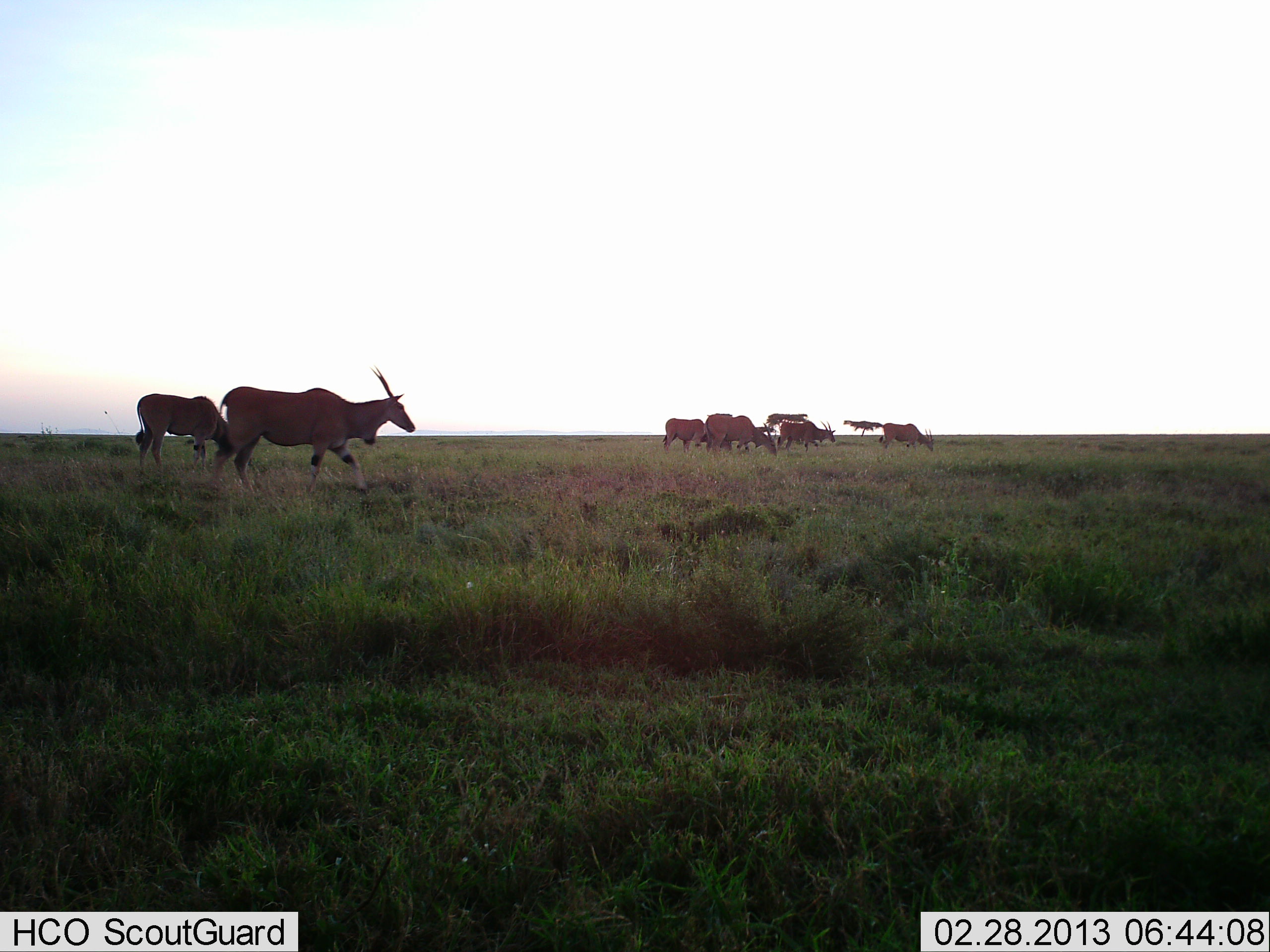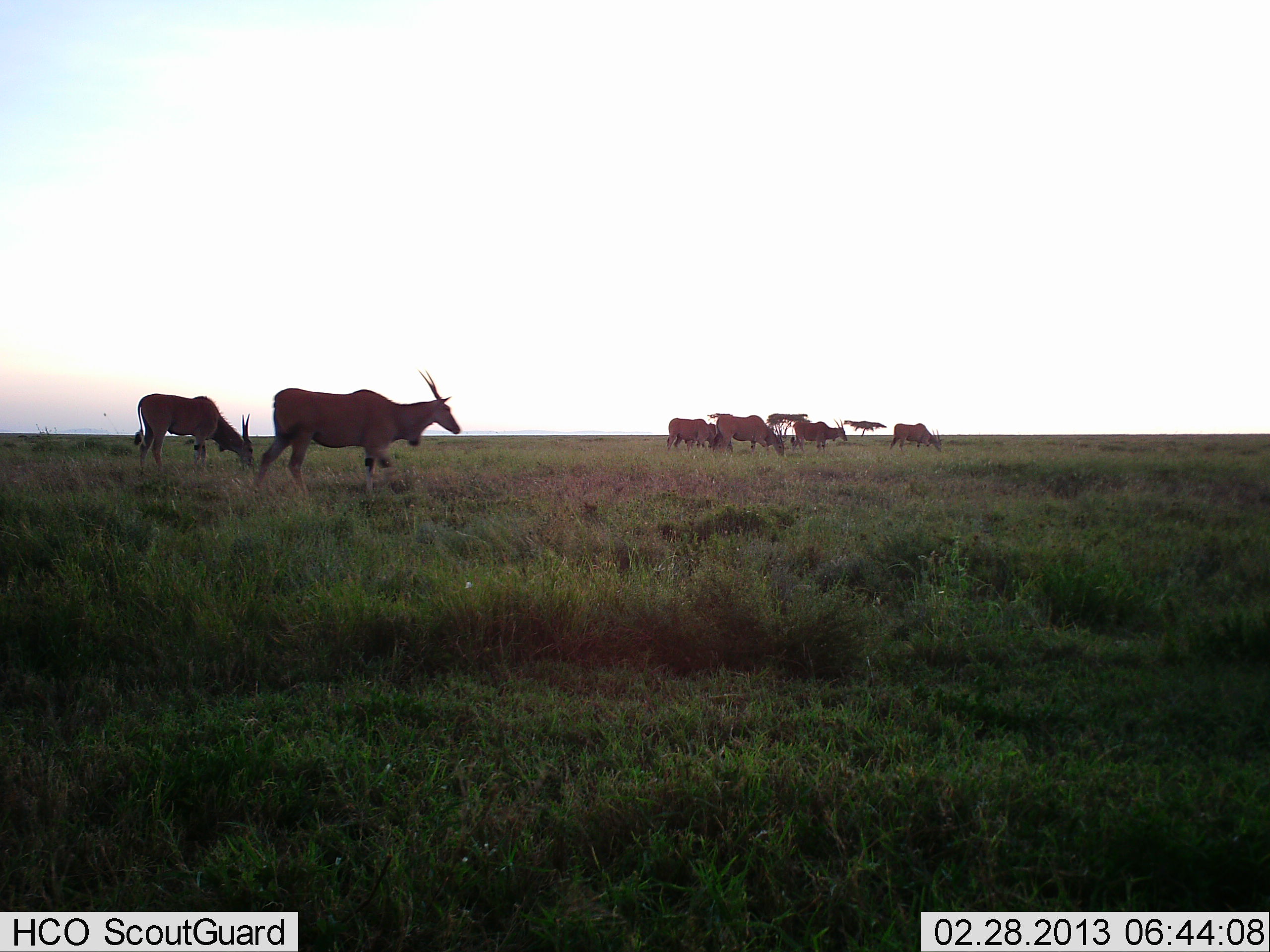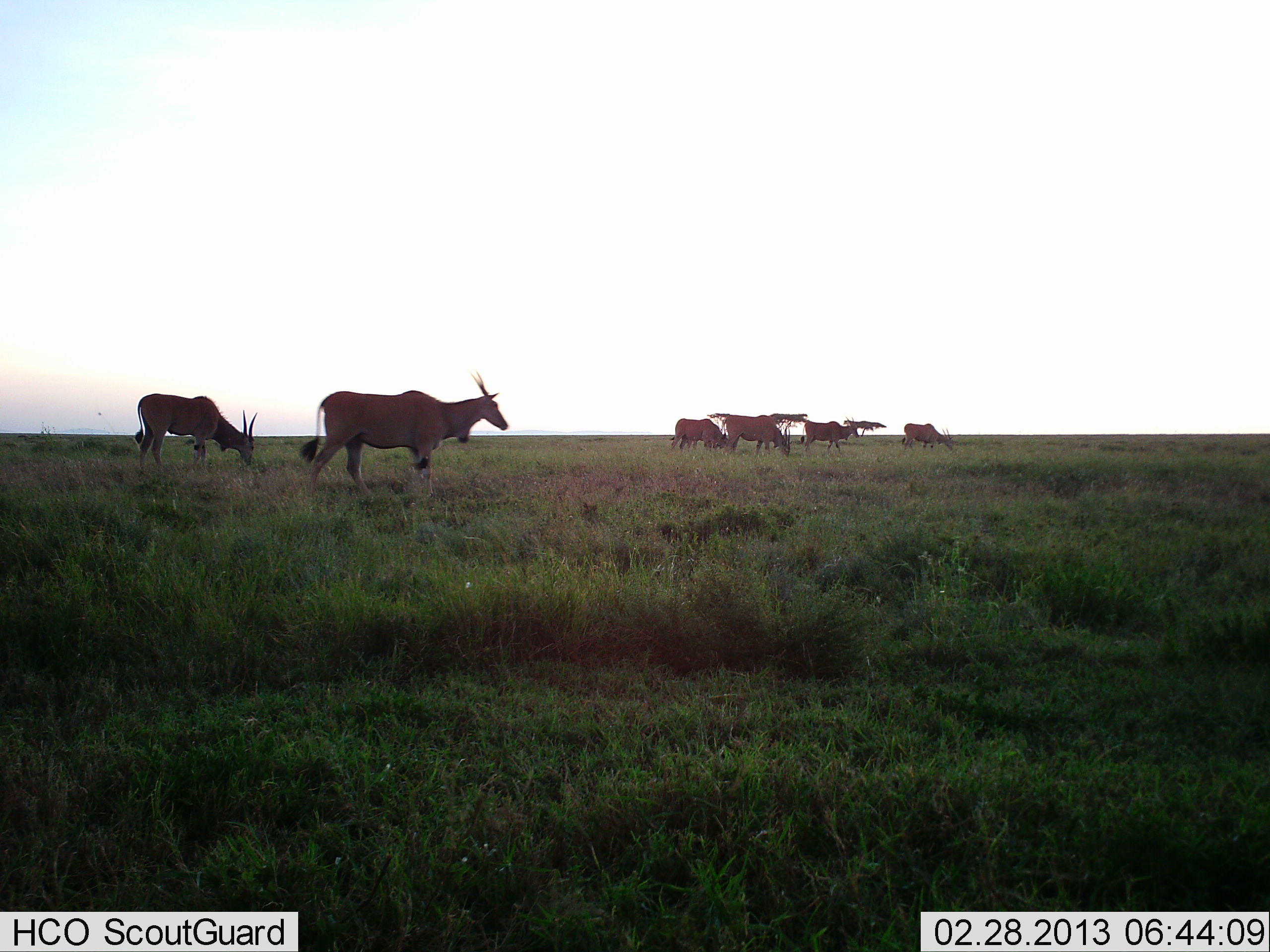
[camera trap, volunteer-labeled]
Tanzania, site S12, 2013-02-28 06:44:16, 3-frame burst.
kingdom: Animalia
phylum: Chordata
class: Mammalia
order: Artiodactyla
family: Bovidae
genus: Tragelaphus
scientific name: Tragelaphus oryx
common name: eland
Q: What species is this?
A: Eland (Tragelaphus oryx).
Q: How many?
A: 6.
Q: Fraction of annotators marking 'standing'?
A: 14%.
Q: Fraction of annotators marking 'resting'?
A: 0%.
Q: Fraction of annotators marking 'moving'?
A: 76%.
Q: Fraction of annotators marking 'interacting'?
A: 0%.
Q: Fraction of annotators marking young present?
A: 5%.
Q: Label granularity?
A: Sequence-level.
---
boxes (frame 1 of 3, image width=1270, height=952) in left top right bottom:
animal: 208 365 416 494; 134 394 233 477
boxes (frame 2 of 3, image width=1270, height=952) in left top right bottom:
animal: 256 370 460 506; 132 393 256 478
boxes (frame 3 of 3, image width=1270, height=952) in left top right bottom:
animal: 301 371 510 503; 134 393 258 476